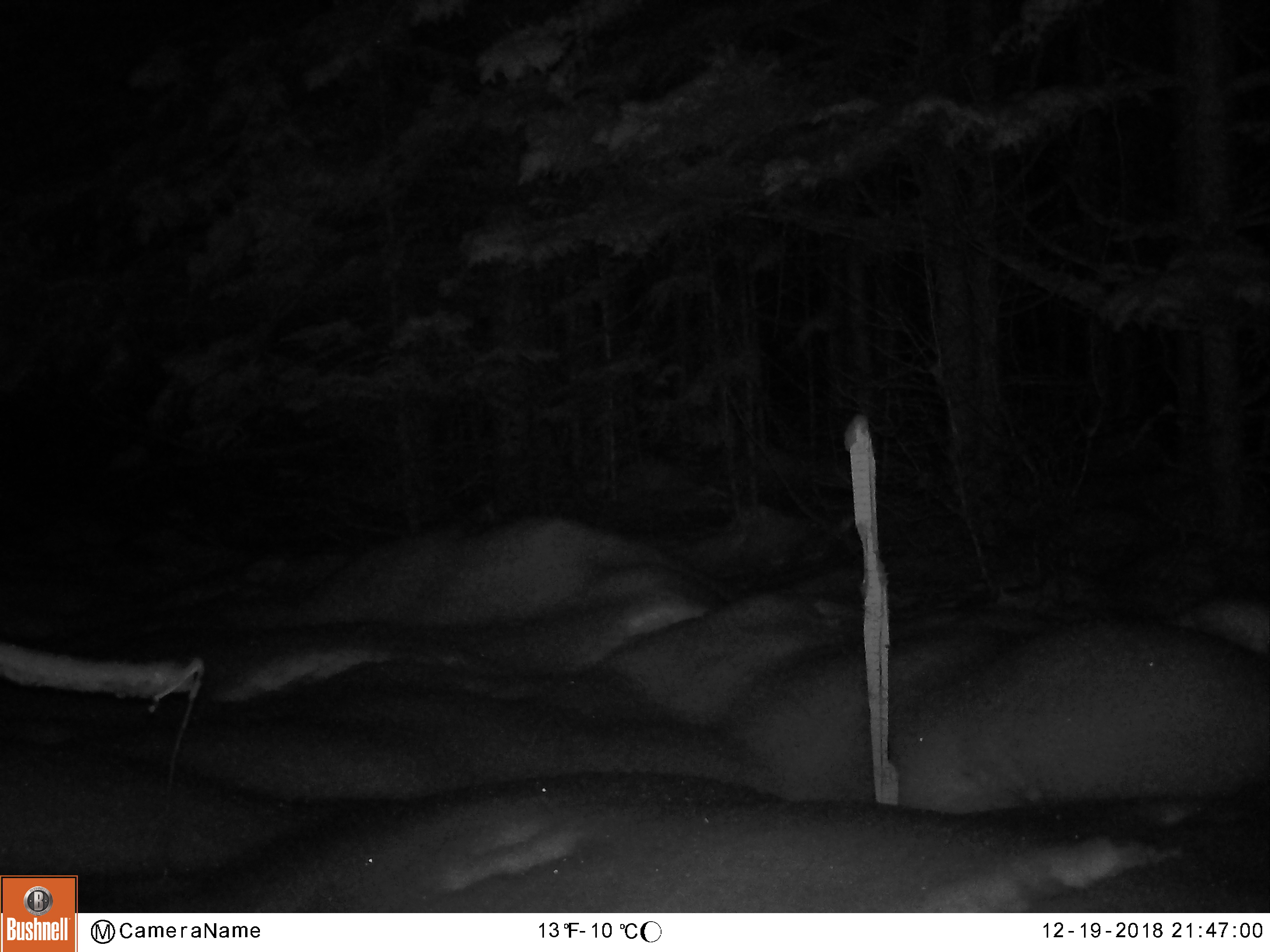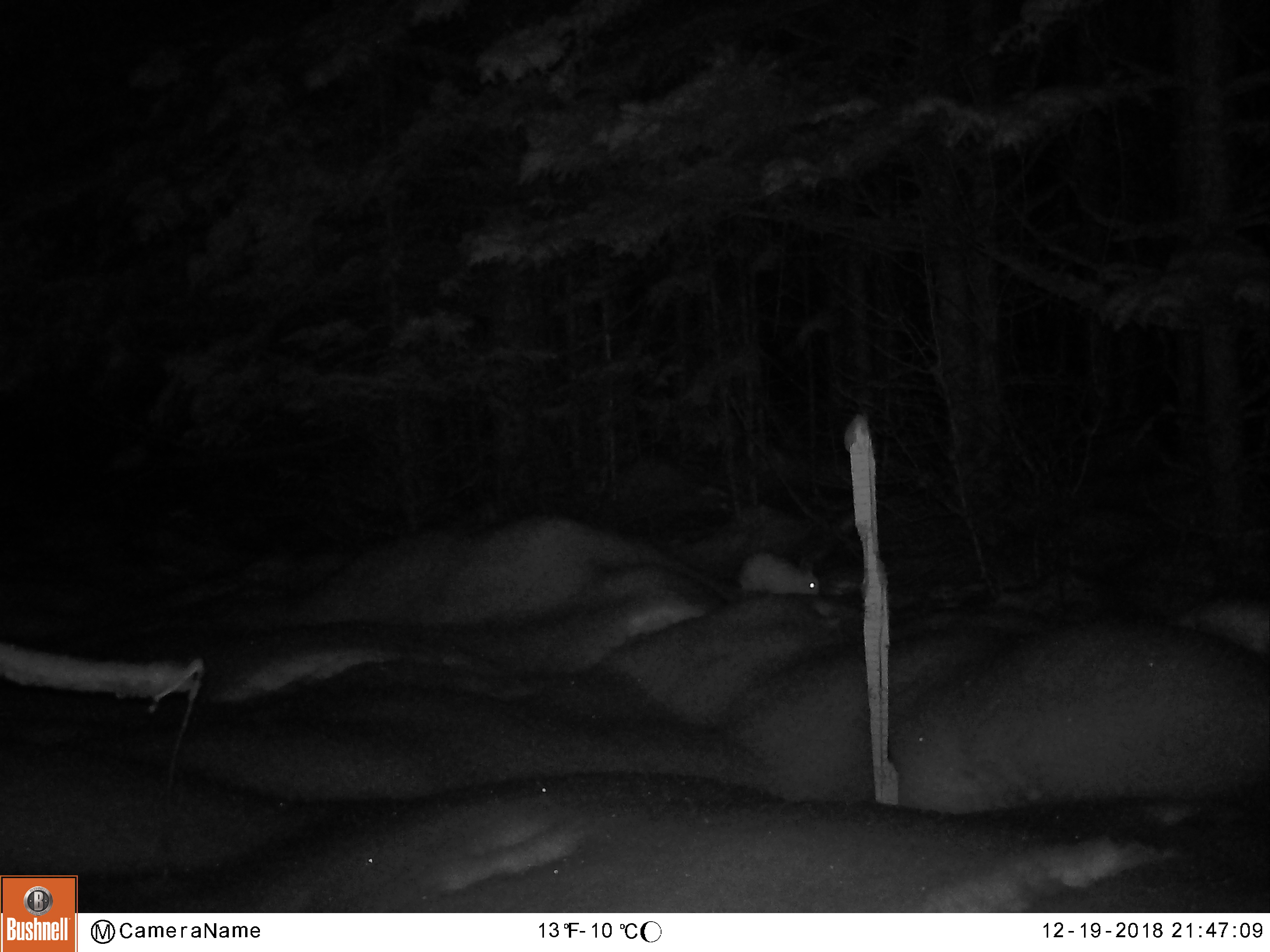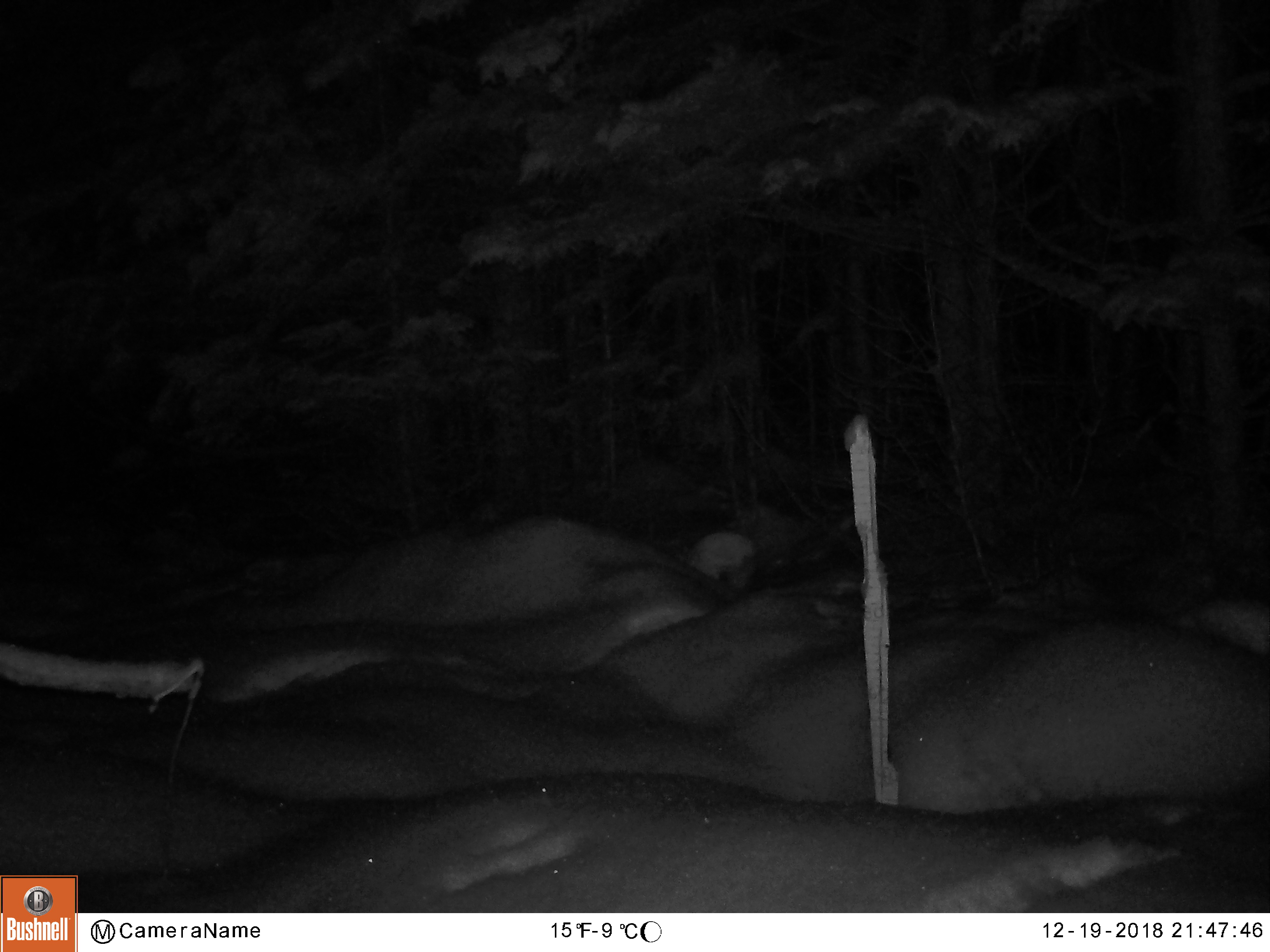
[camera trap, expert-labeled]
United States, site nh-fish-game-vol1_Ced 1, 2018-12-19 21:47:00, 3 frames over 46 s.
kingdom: Animalia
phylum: Chordata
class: Mammalia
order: Lagomorpha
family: Leporidae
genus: Lepus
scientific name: Lepus americanus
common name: snowshoe hare